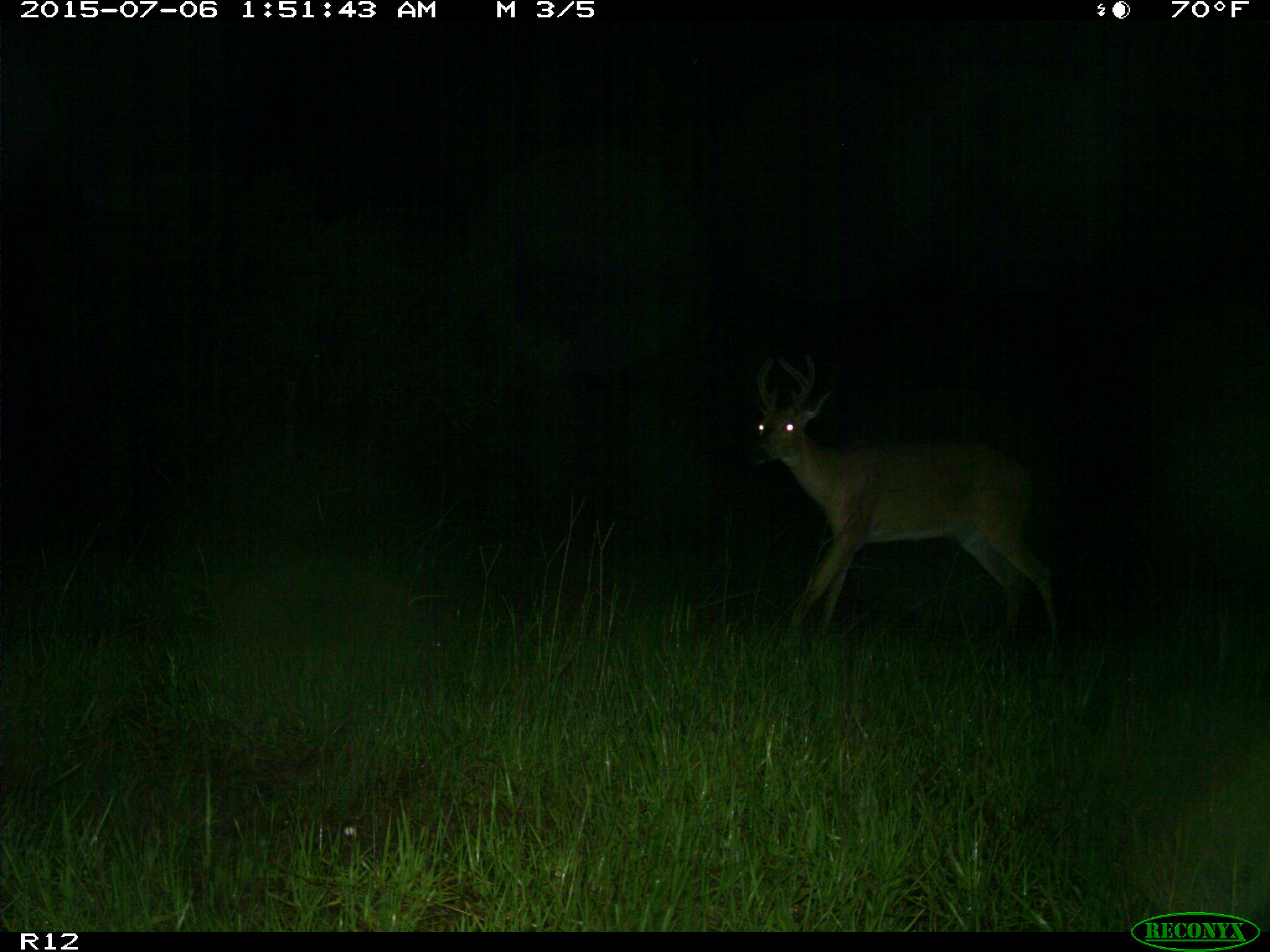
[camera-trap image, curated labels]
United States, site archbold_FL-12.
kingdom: Animalia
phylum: Chordata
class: Mammalia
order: Artiodactyla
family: Cervidae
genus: Odocoileus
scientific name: Odocoileus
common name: deer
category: unidentified deer